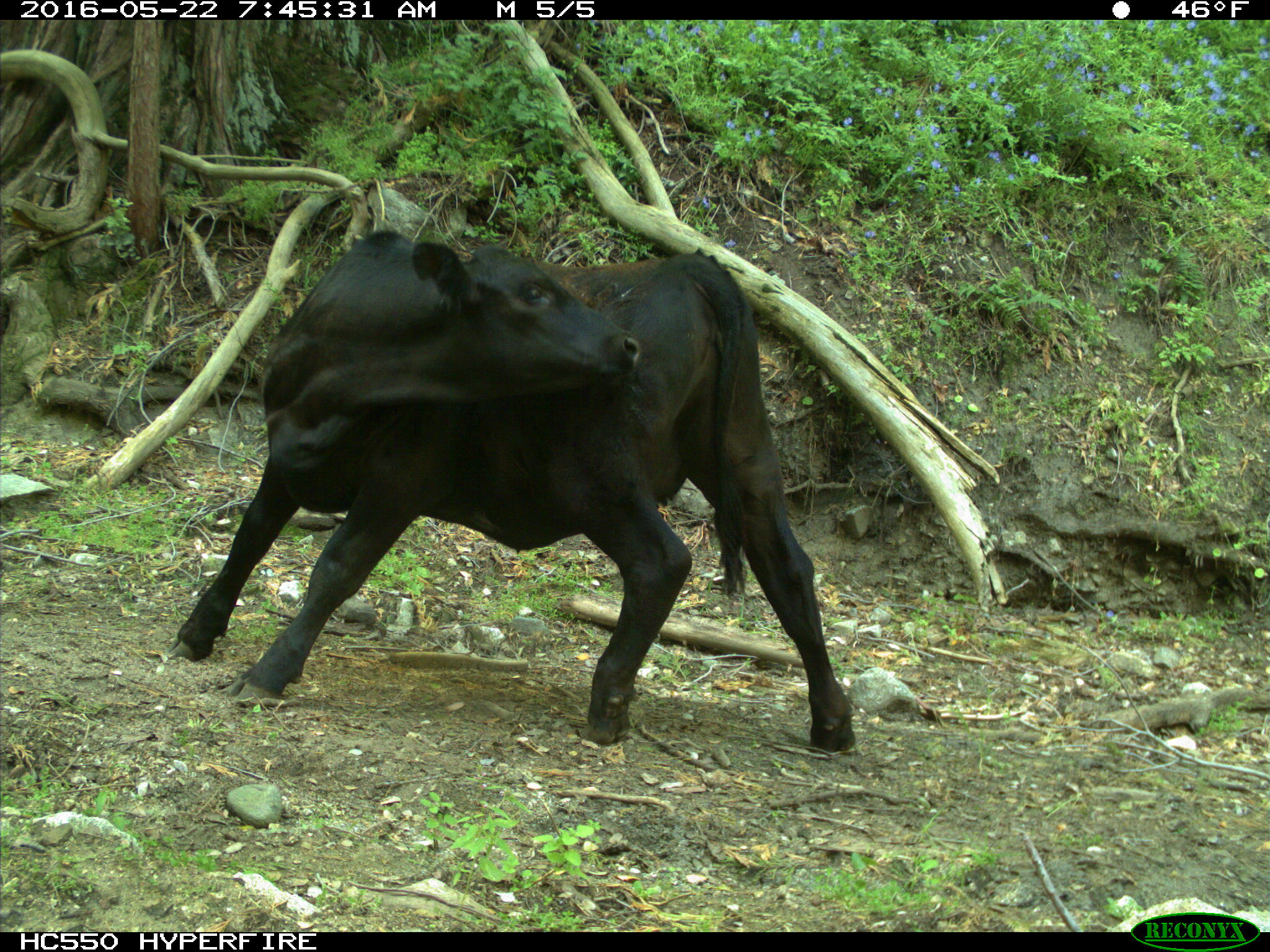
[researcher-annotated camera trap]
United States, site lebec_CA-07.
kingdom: Animalia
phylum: Chordata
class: Mammalia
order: Artiodactyla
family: Bovidae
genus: Bos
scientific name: Bos taurus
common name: domestic cow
Bos taurus (domestic cow).